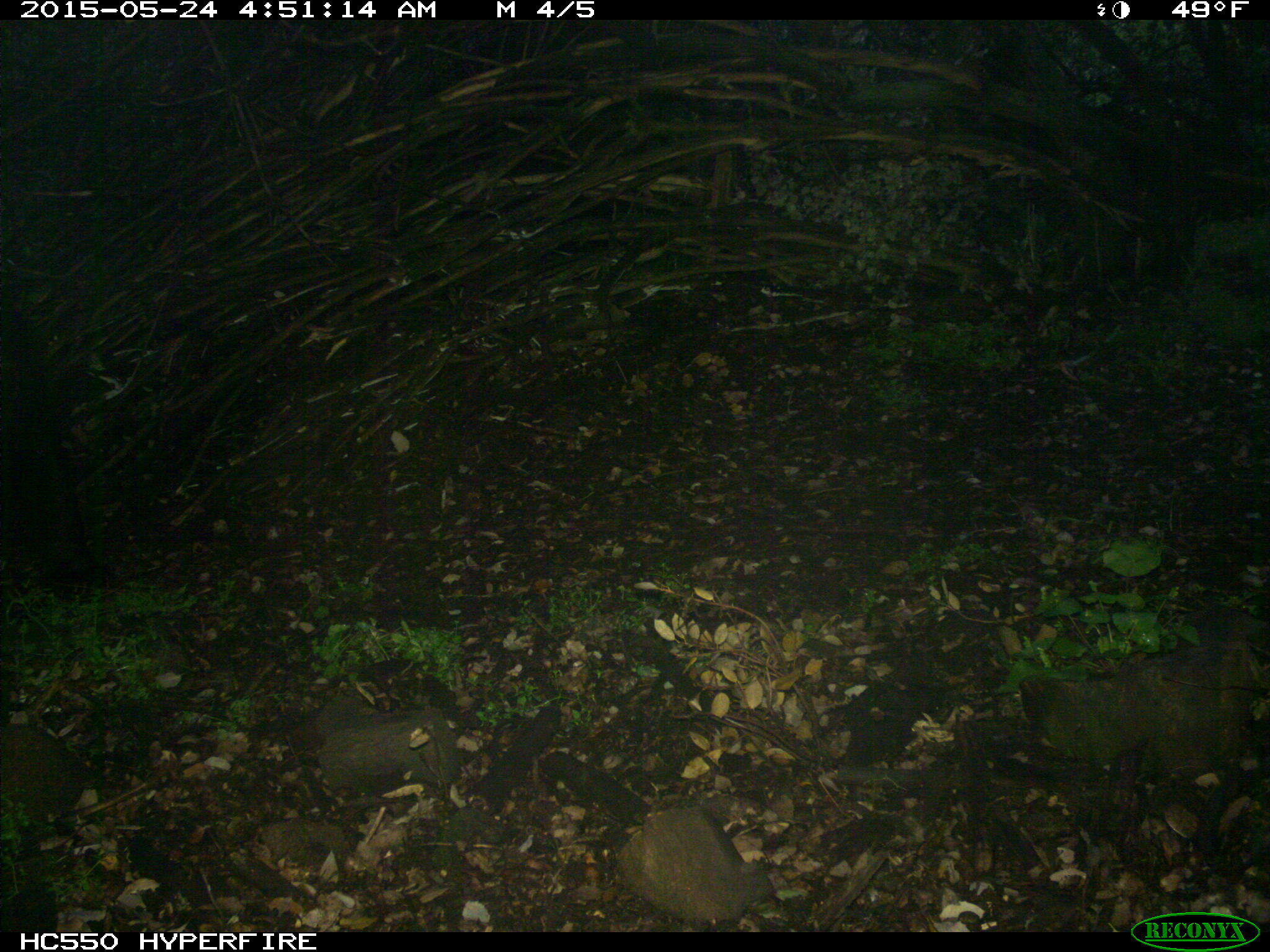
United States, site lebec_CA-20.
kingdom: Animalia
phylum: Chordata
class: Mammalia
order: Carnivora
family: Ursidae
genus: Ursus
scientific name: Ursus americanus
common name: american black bear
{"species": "Ursus americanus (american black bear)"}